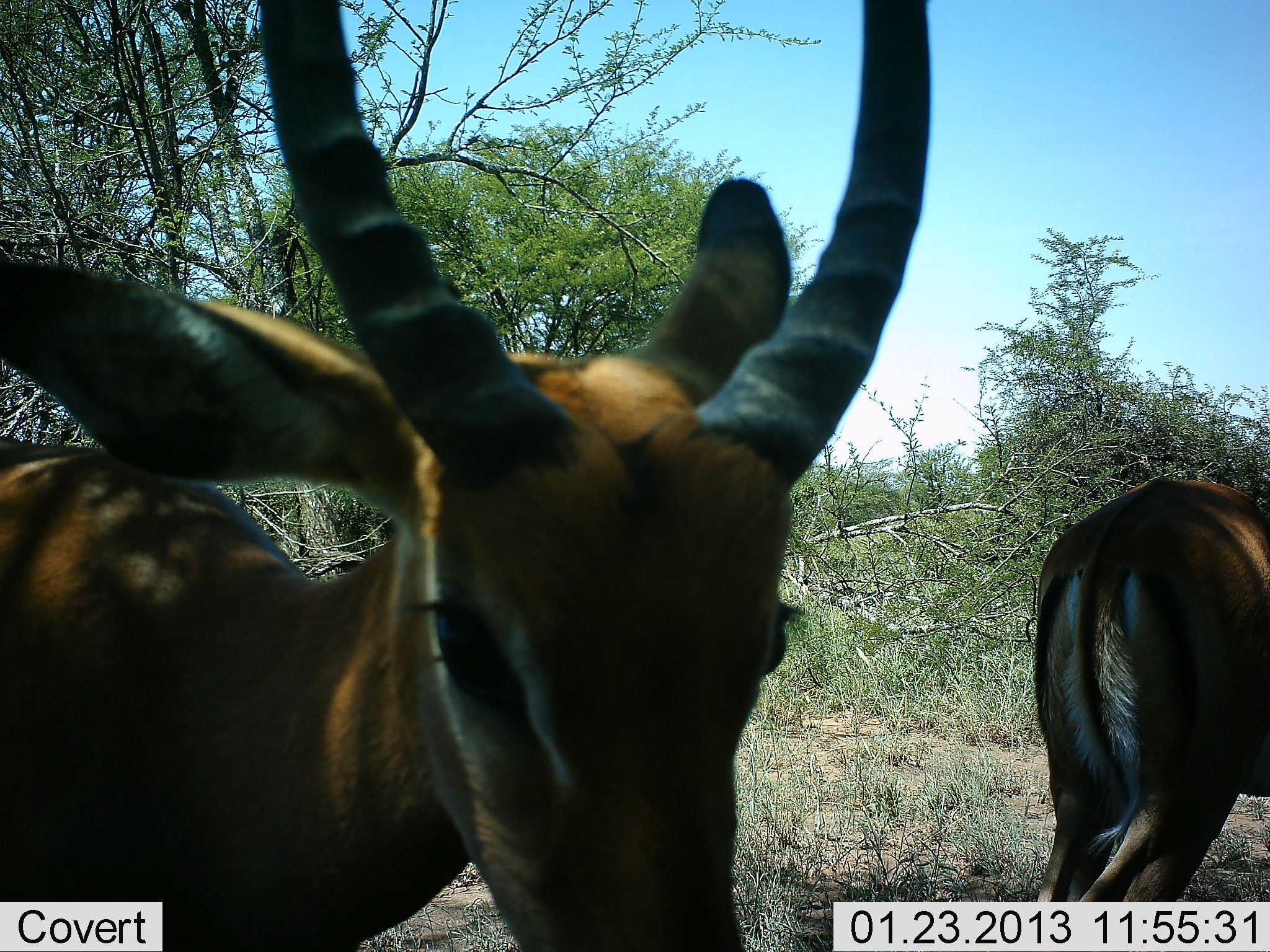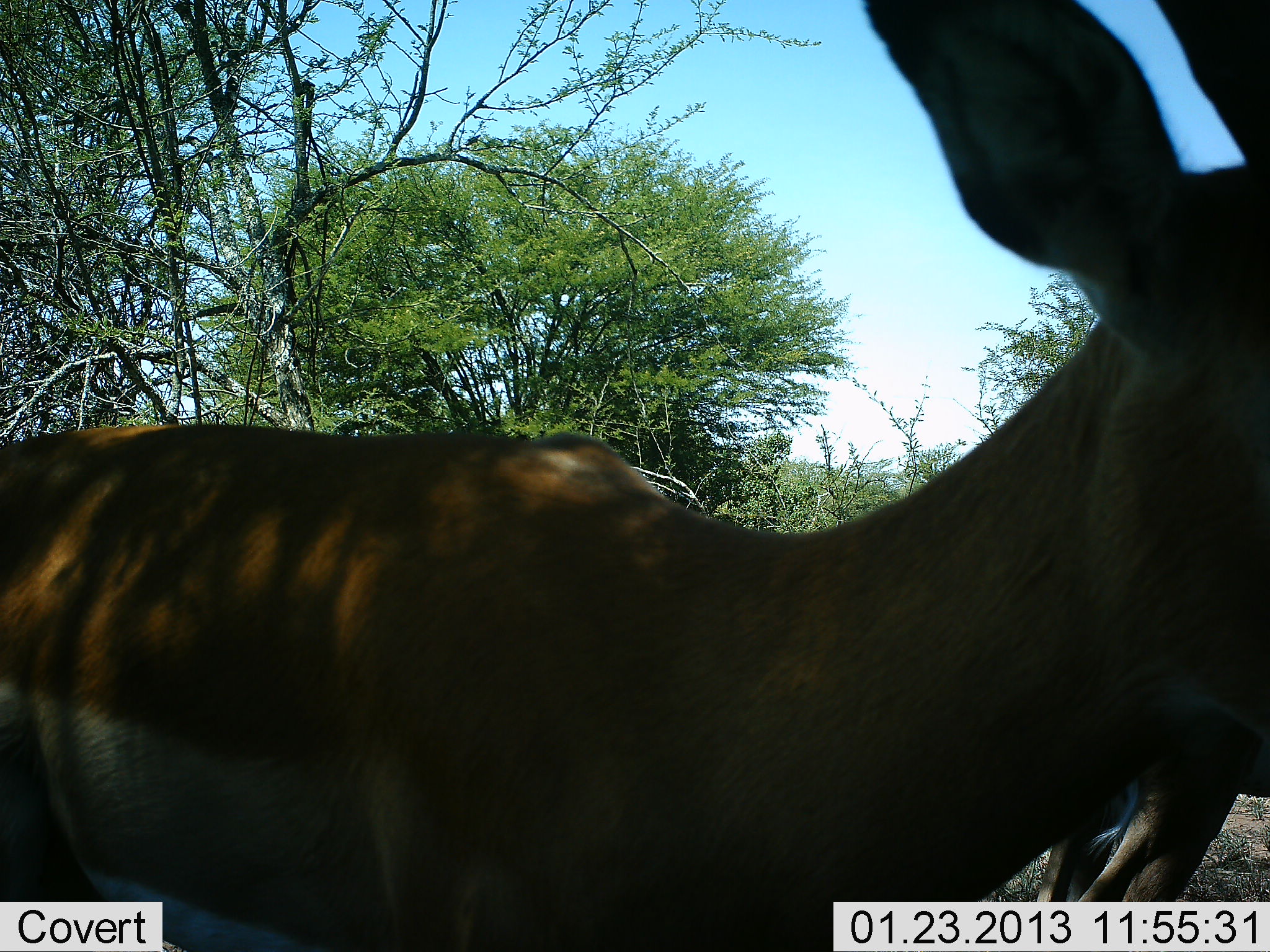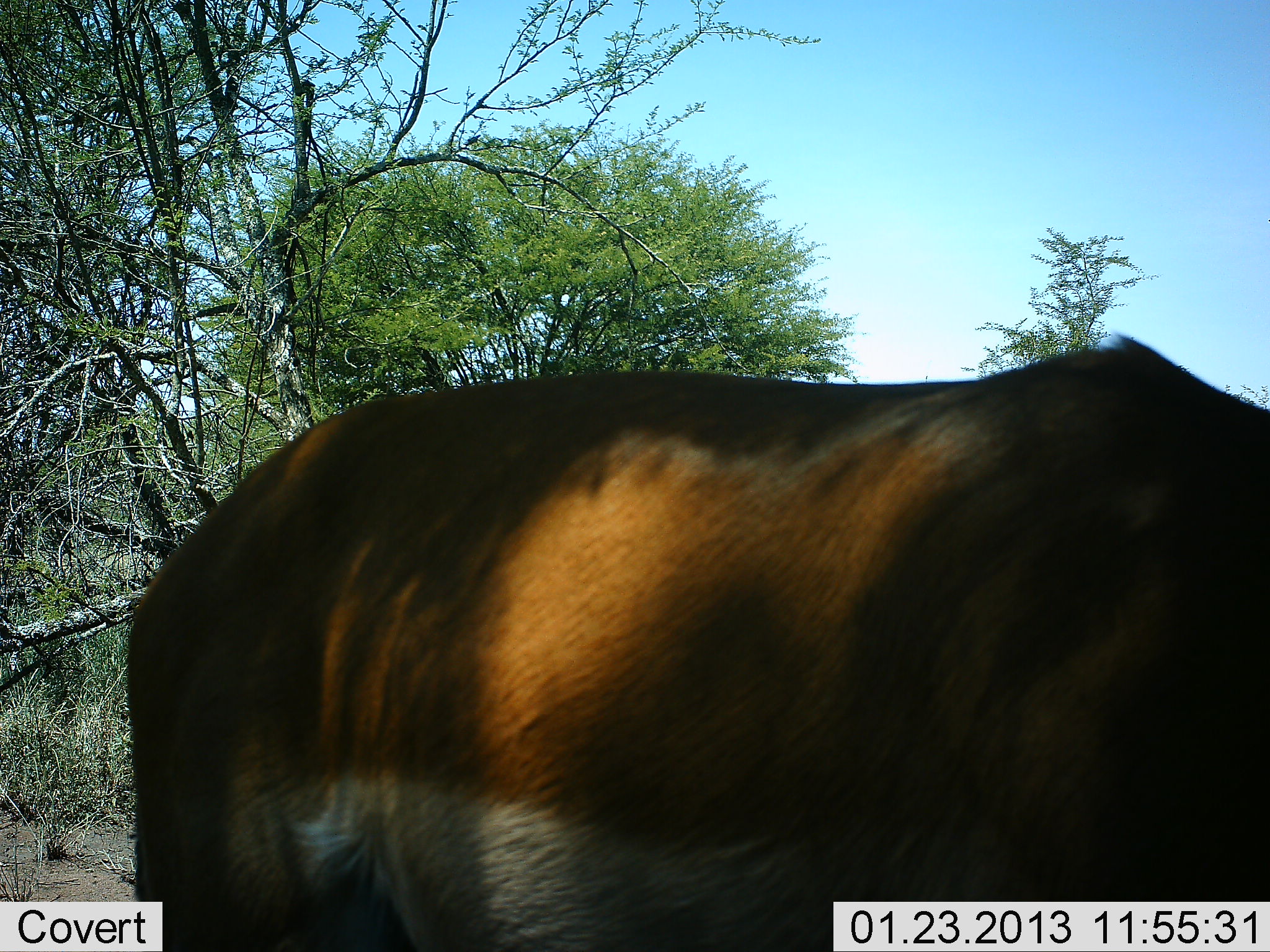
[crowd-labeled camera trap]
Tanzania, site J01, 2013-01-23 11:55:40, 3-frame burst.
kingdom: Animalia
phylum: Chordata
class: Mammalia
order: Artiodactyla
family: Bovidae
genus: Aepyceros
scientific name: Aepyceros melampus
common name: impala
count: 2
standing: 77%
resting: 0%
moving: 61%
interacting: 0%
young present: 0%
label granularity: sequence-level